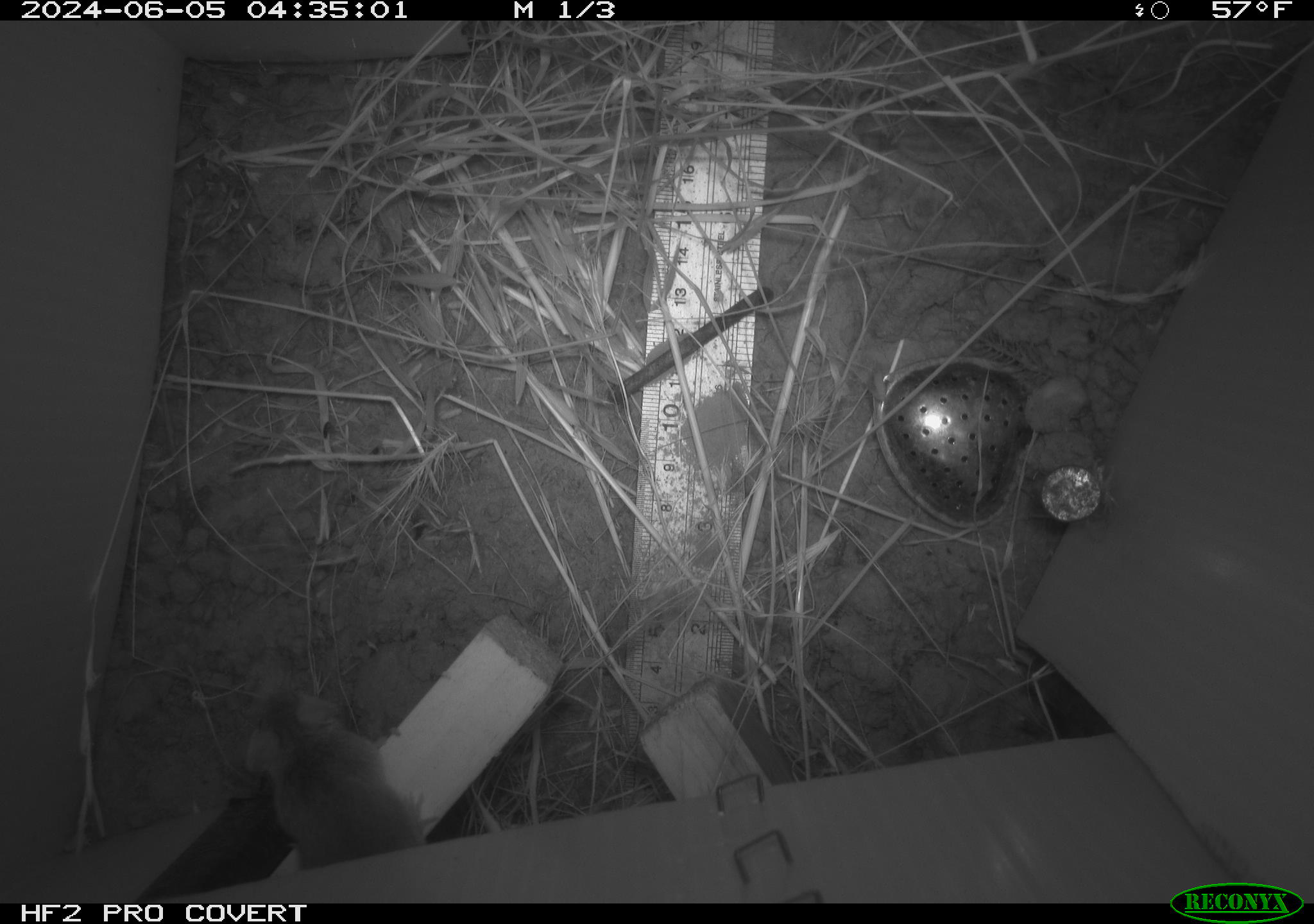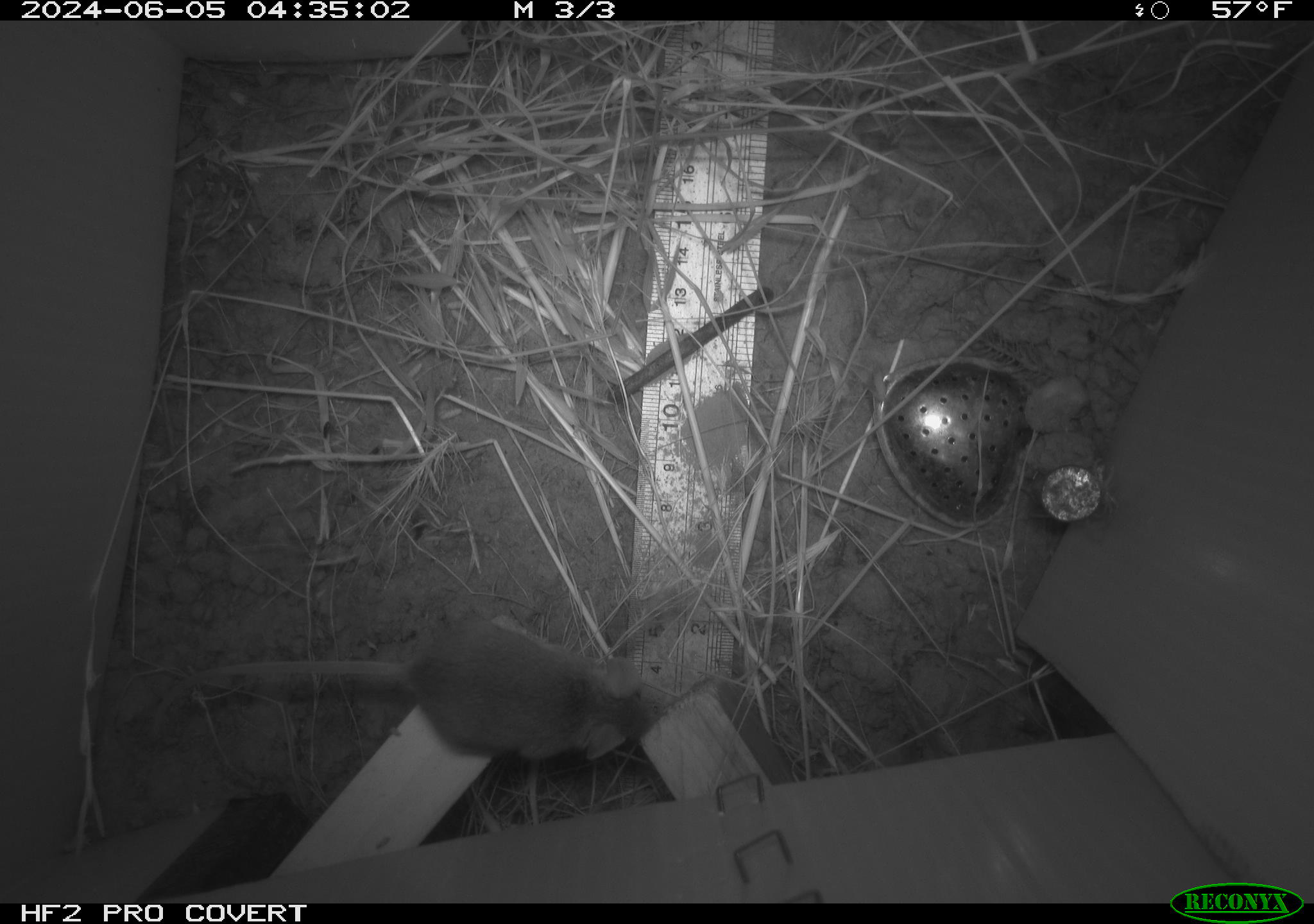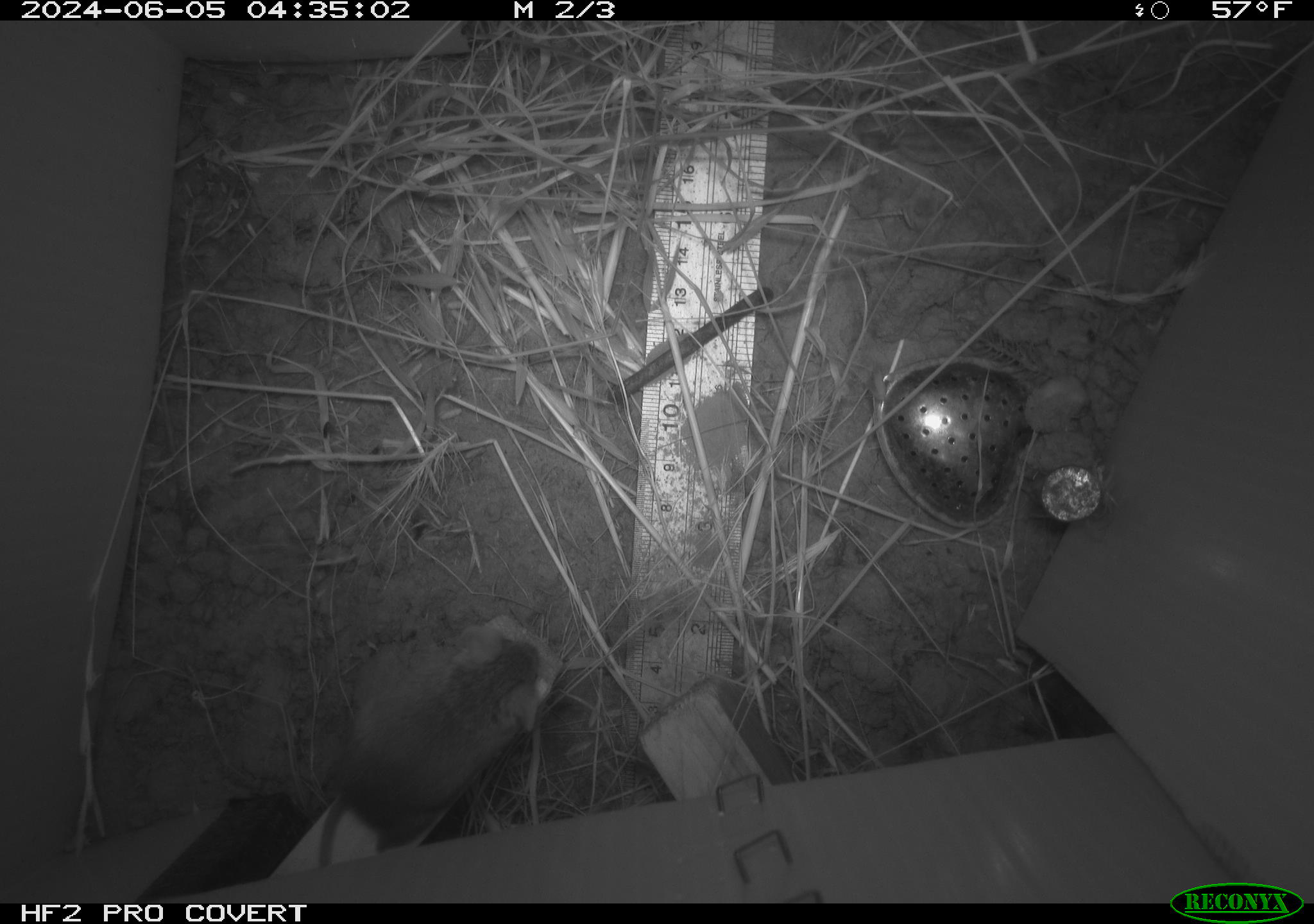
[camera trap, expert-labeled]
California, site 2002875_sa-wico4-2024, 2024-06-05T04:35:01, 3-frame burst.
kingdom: Animalia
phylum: Chordata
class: Mammalia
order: Rodentia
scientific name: Rodentia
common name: mouse species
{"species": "mouse species (Rodentia)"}